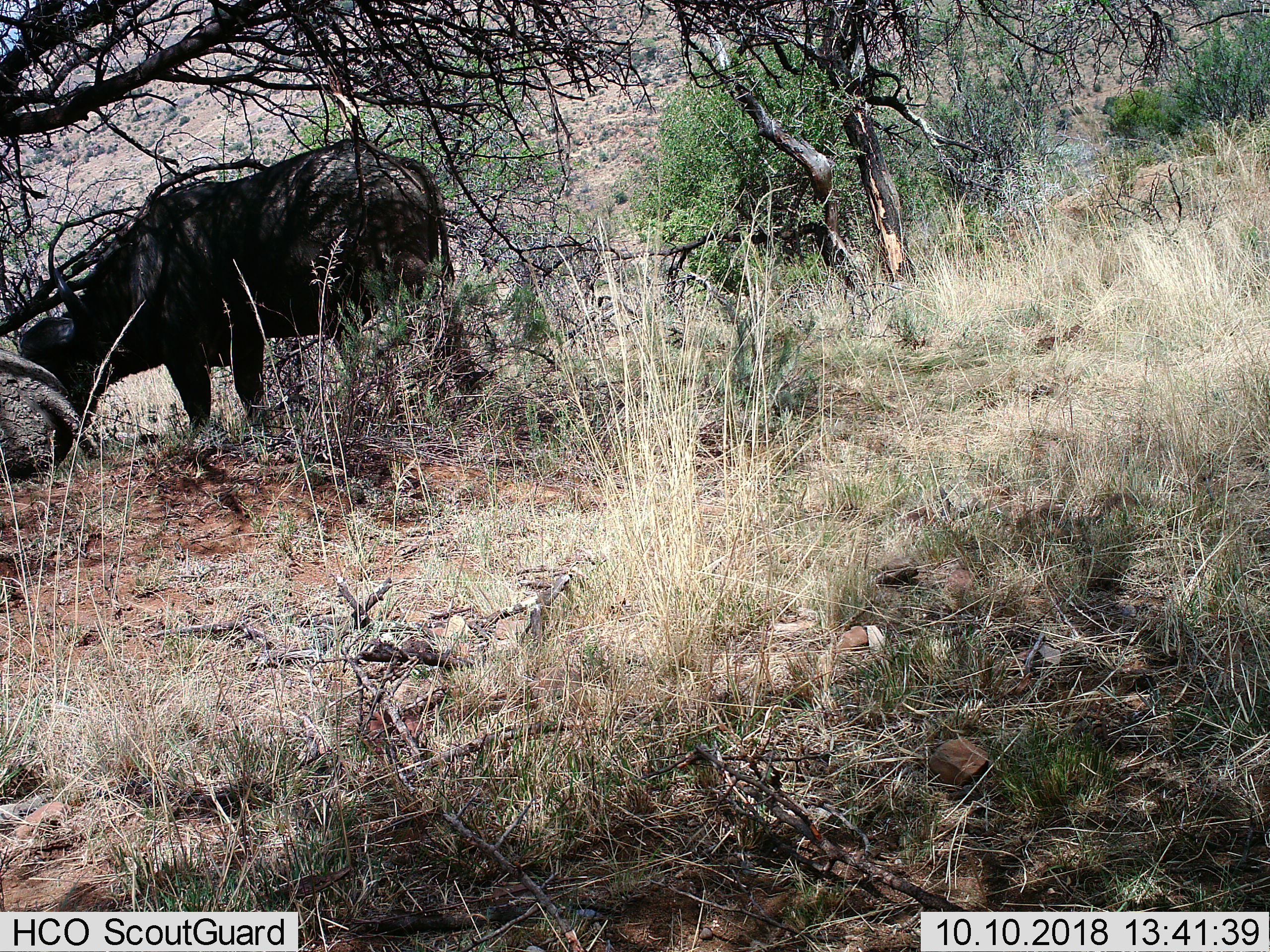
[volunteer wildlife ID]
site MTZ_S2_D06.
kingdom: Animalia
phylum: Chordata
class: Mammalia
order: Artiodactyla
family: Bovidae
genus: Syncerus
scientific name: Syncerus caffer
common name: african buffalo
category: buffalo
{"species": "buffalo (african buffalo) (Syncerus caffer)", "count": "1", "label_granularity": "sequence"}